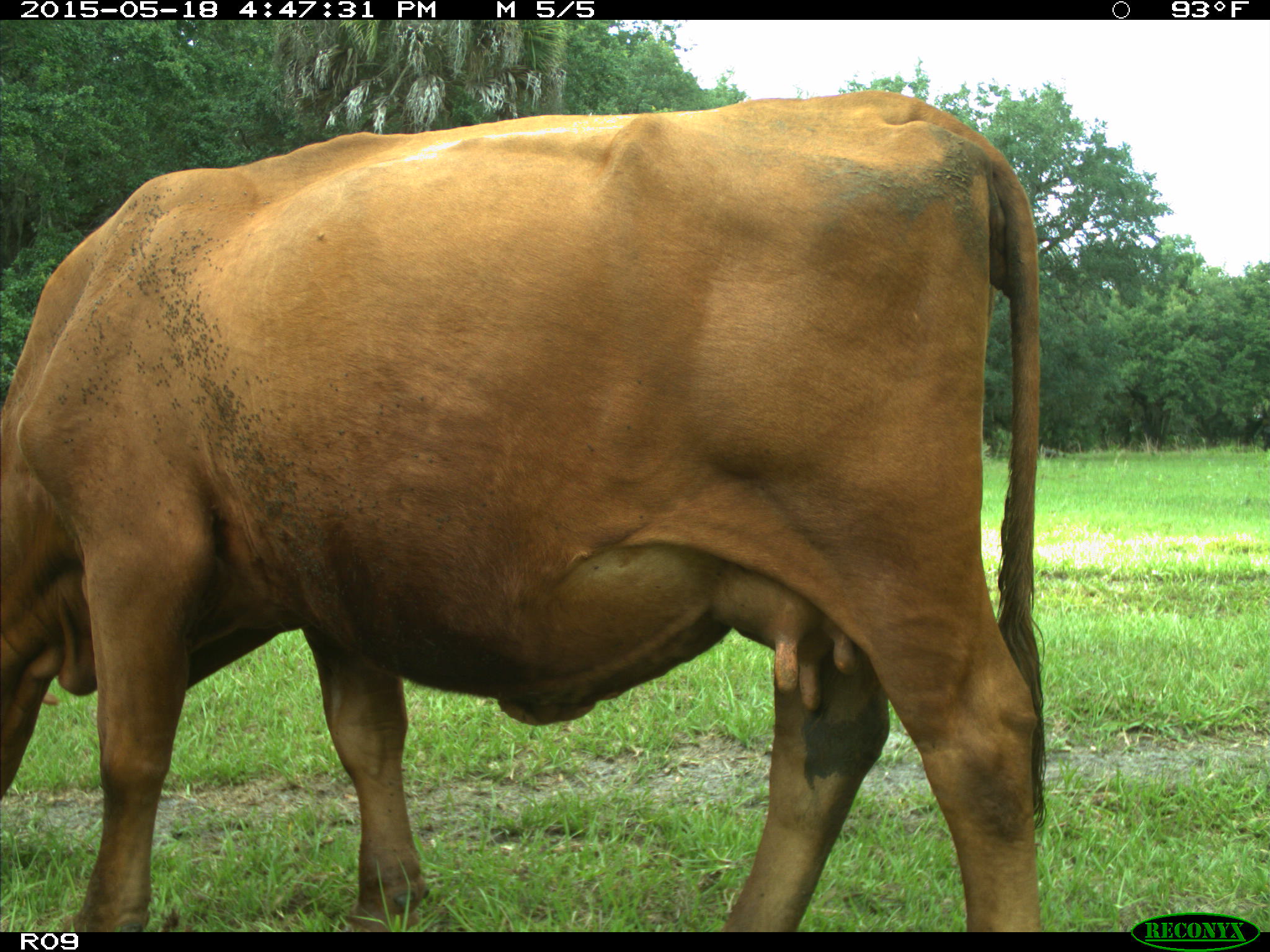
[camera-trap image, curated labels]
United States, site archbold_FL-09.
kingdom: Animalia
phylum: Chordata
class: Mammalia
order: Artiodactyla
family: Bovidae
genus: Bos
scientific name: Bos taurus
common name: domestic cow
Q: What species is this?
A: Bos taurus (domestic cow).